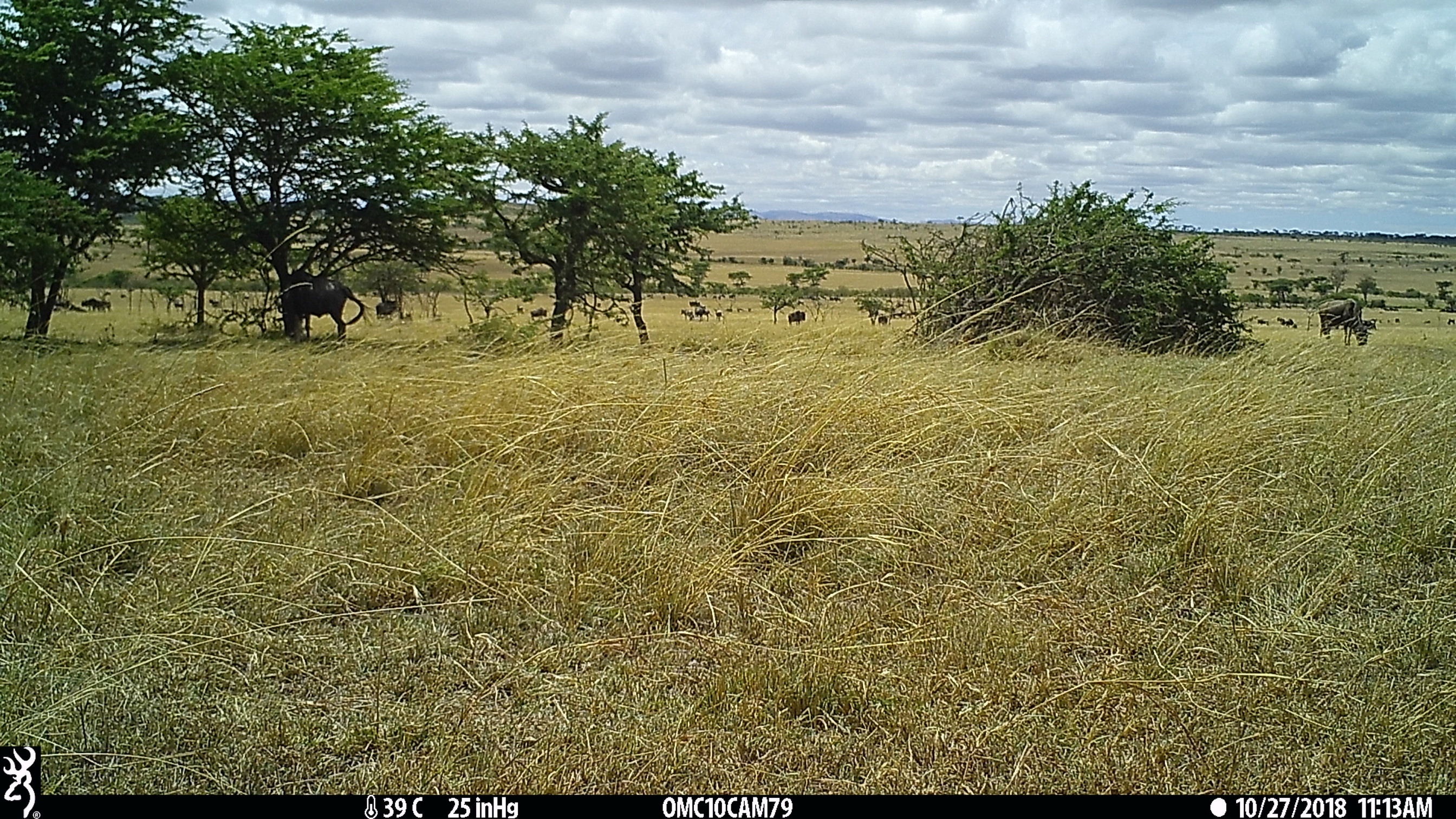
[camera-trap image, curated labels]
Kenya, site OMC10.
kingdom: Animalia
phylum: Chordata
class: Mammalia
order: Artiodactyla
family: Bovidae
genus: Connochaetes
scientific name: Connochaetes taurinus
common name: blue wildebeest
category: wildebeest